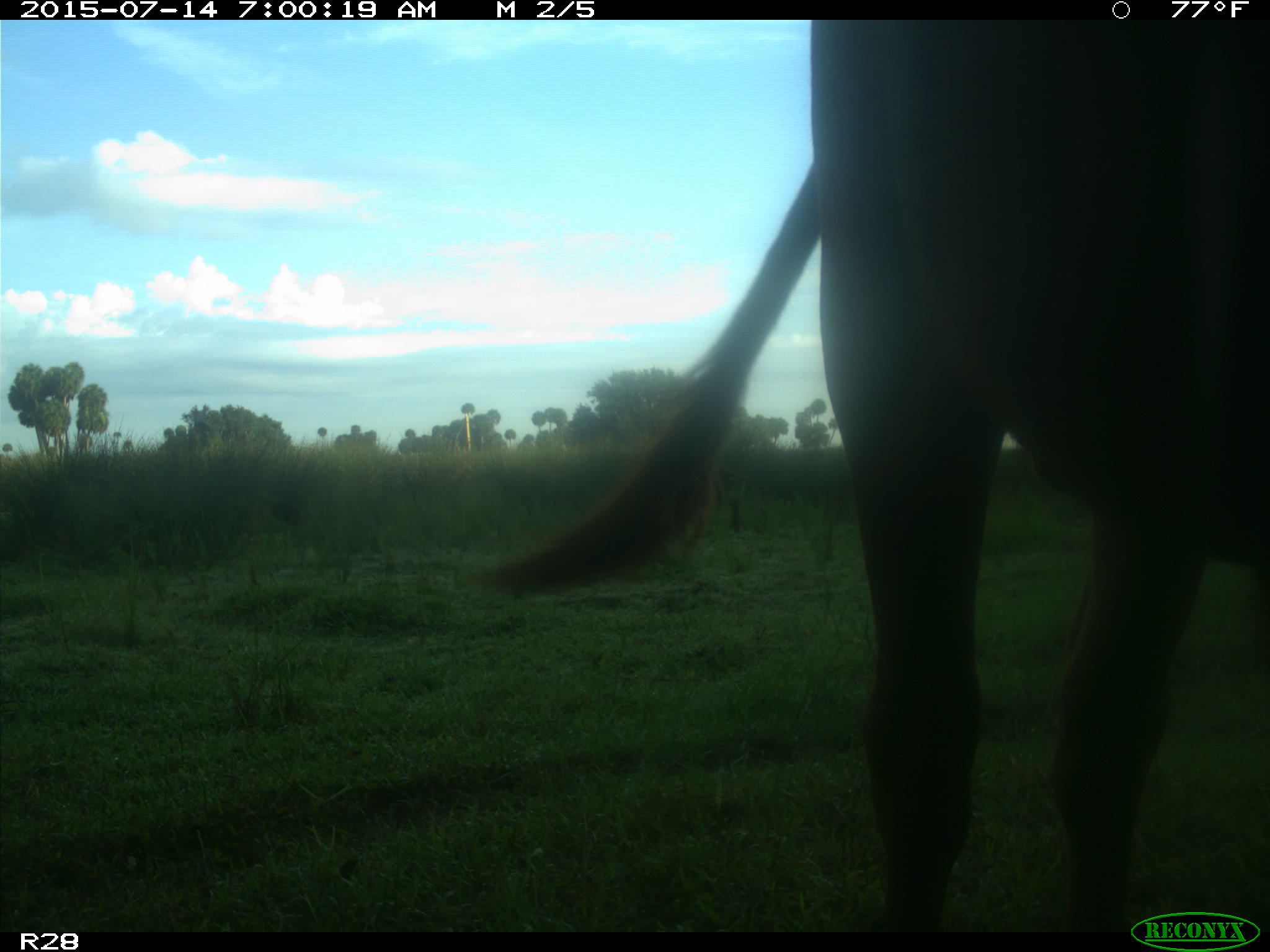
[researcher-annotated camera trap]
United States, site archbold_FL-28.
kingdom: Animalia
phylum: Chordata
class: Mammalia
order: Artiodactyla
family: Bovidae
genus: Bos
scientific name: Bos taurus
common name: domestic cow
Bos taurus (domestic cow).